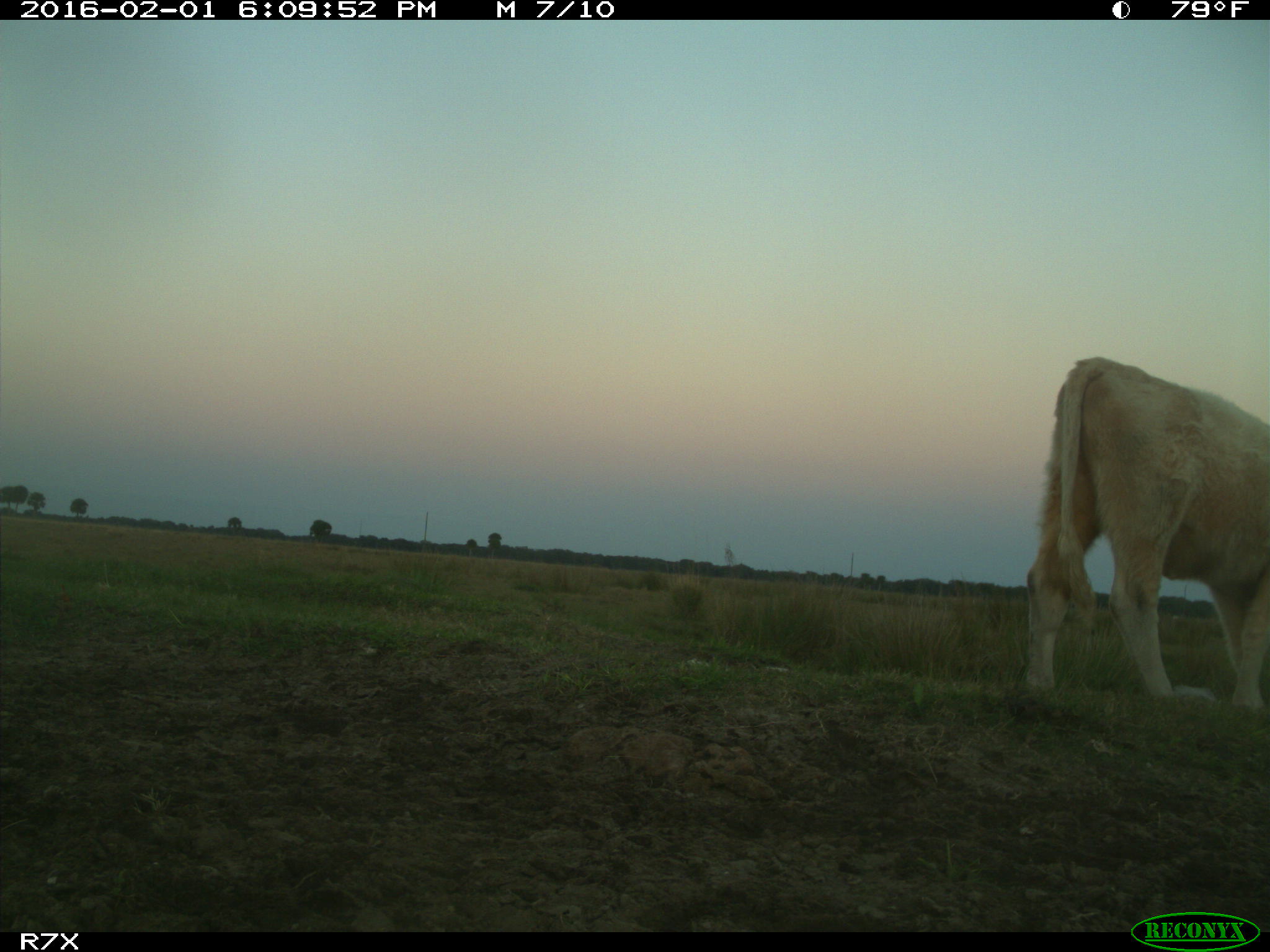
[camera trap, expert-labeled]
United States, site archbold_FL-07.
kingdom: Animalia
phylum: Chordata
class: Mammalia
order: Artiodactyla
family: Bovidae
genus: Bos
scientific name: Bos taurus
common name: domestic cow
Bos taurus (domestic cow).